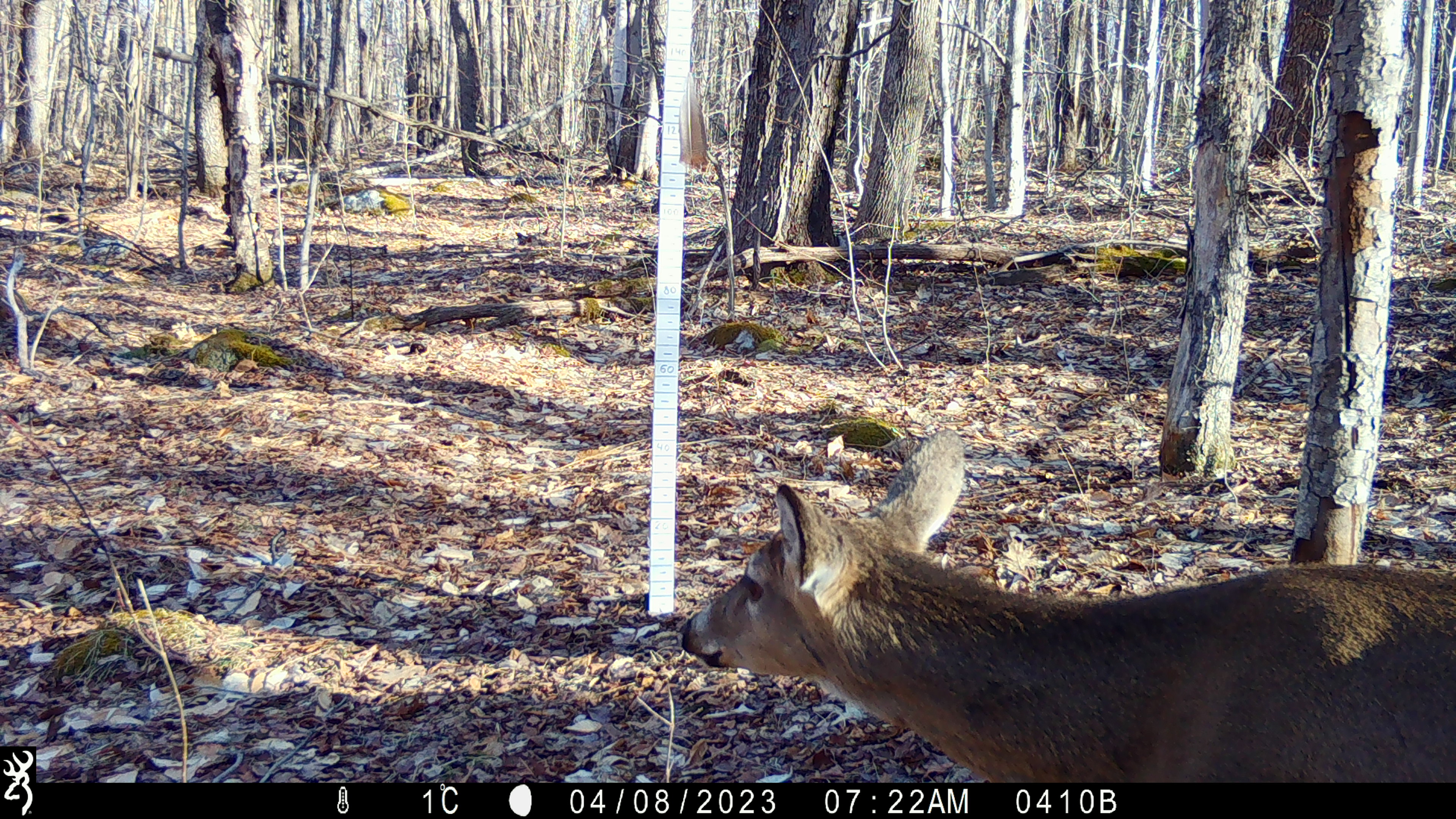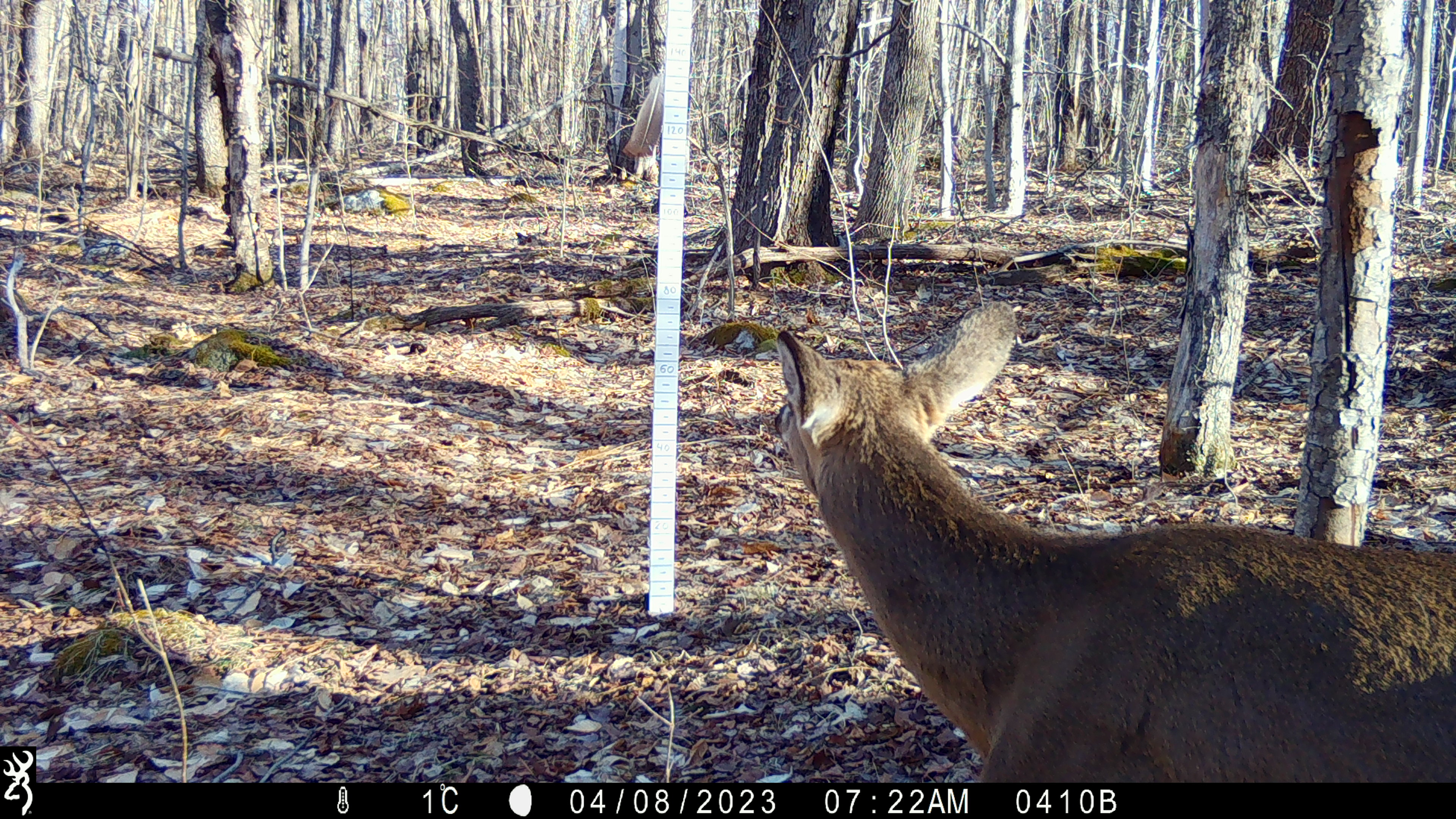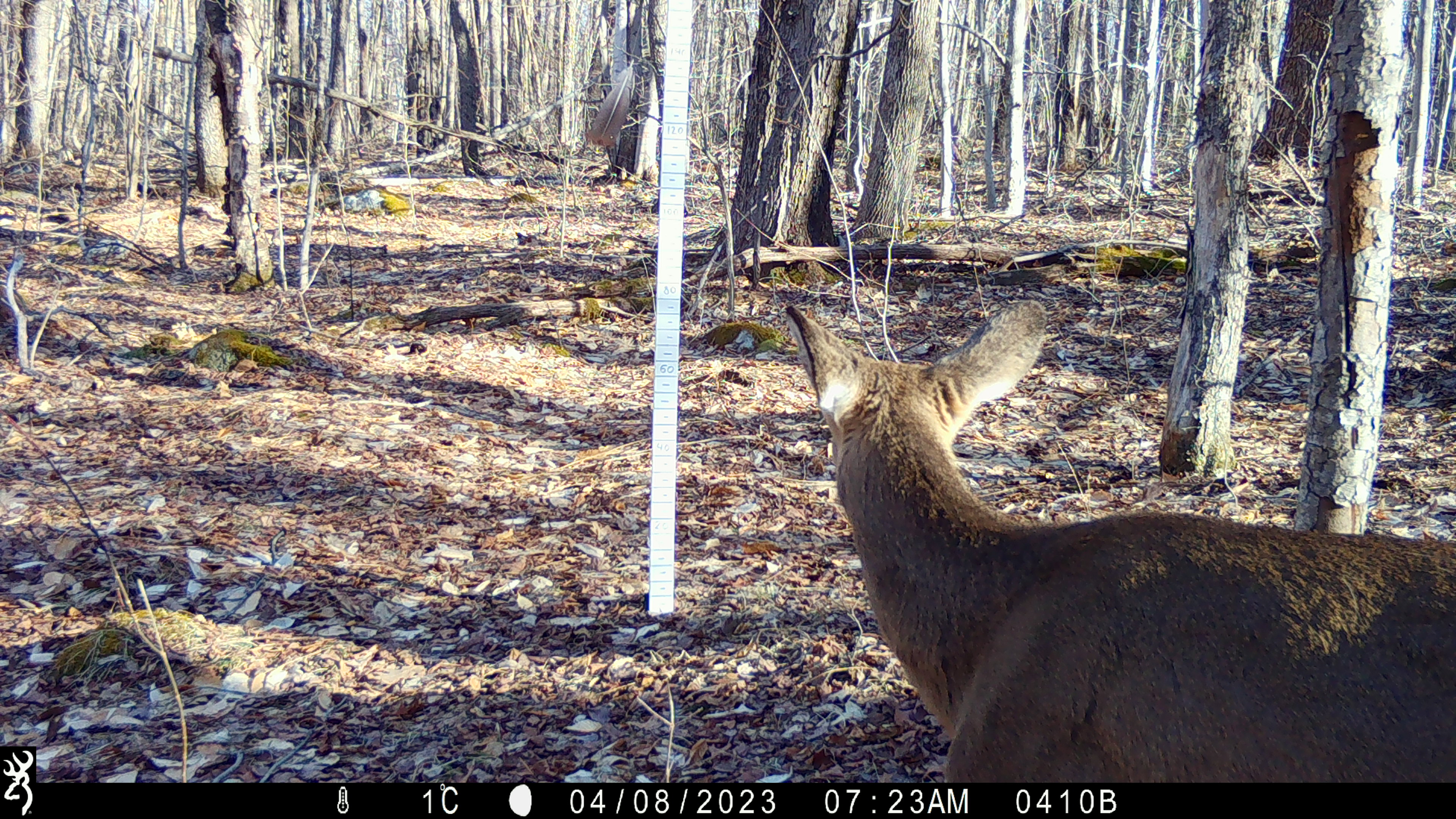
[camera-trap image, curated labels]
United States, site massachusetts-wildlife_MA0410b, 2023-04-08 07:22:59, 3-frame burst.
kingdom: Animalia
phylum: Chordata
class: Mammalia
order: Artiodactyla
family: Cervidae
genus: Odocoileus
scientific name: Odocoileus virginianus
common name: white-tailed deer